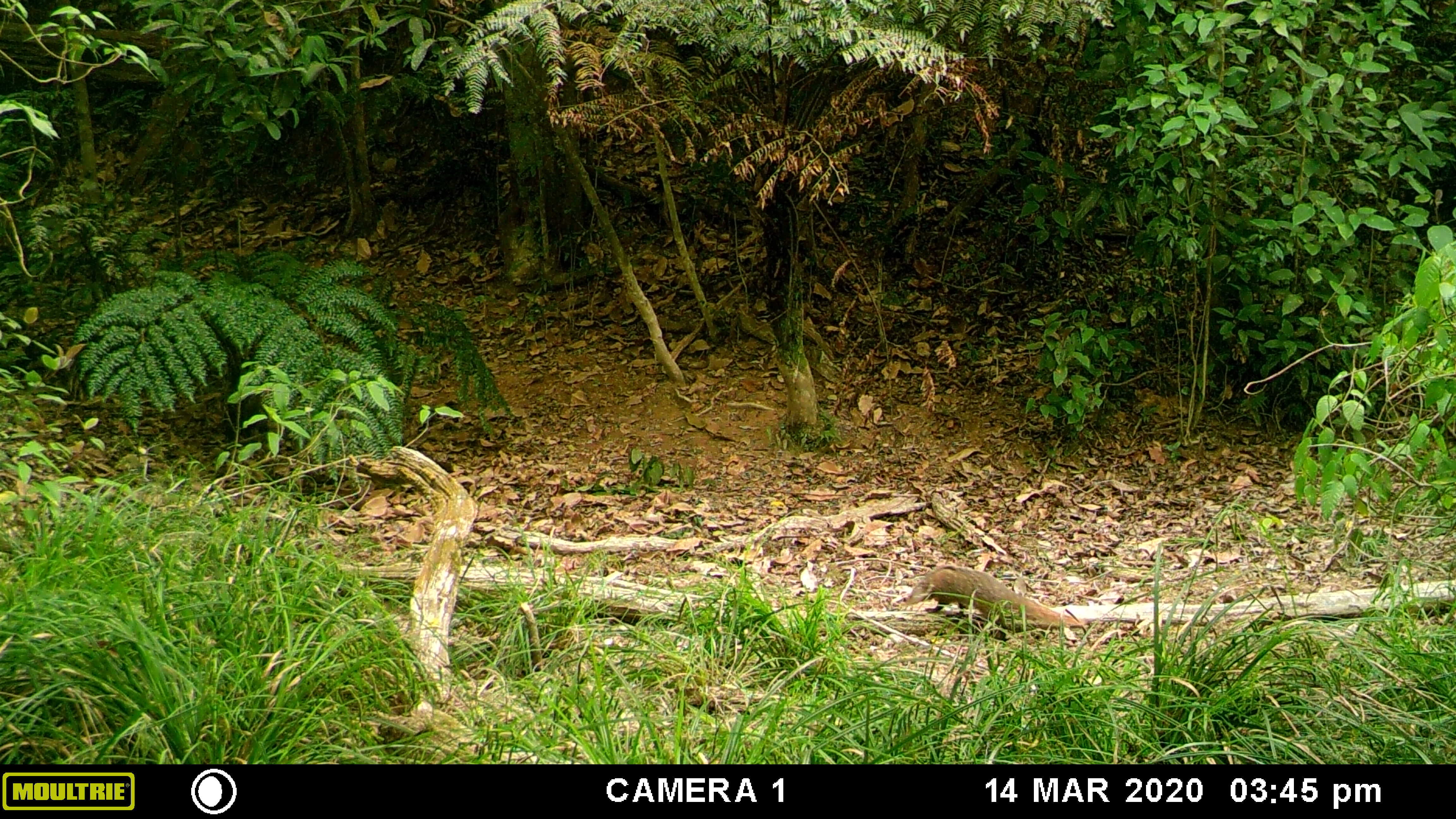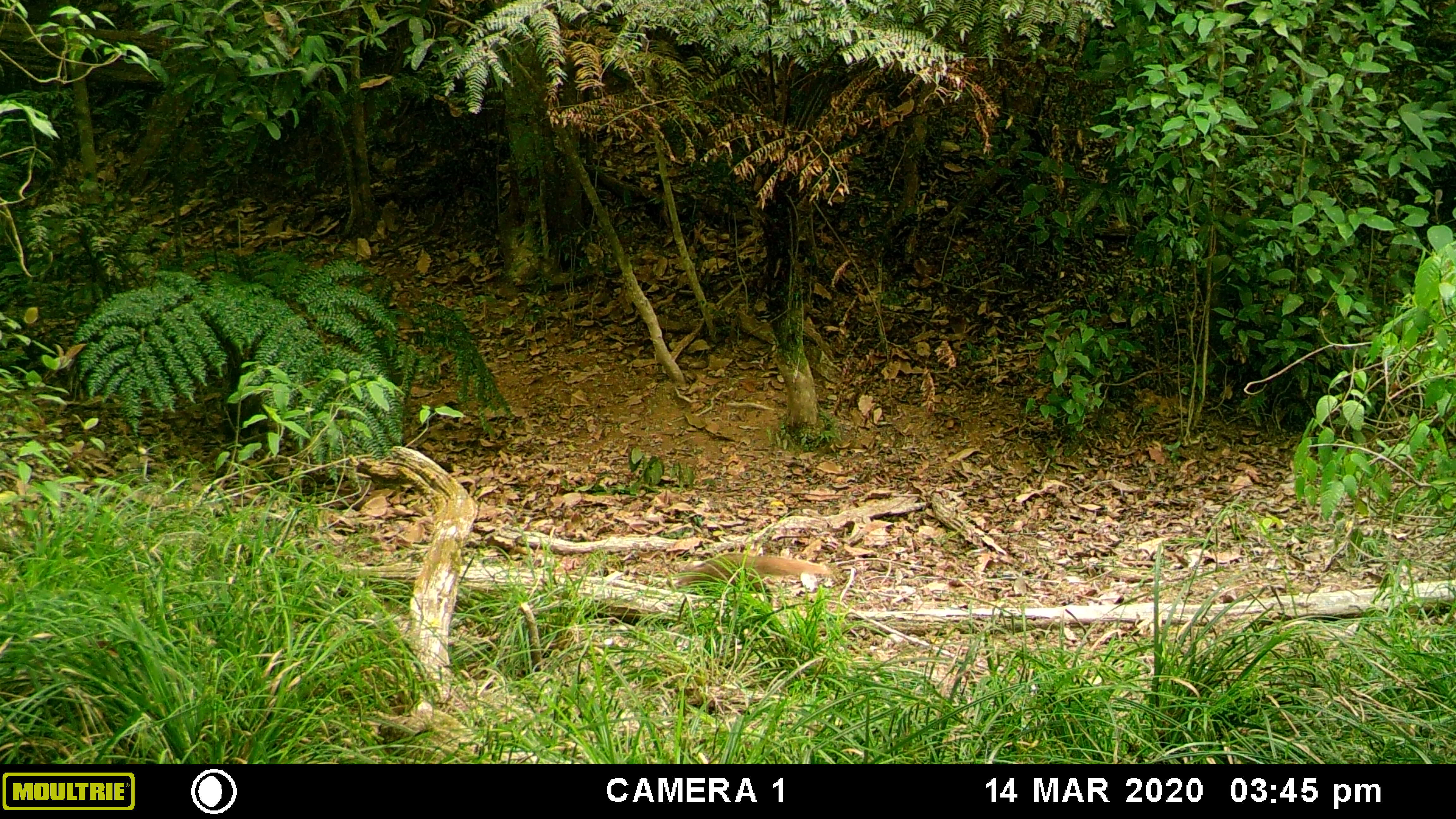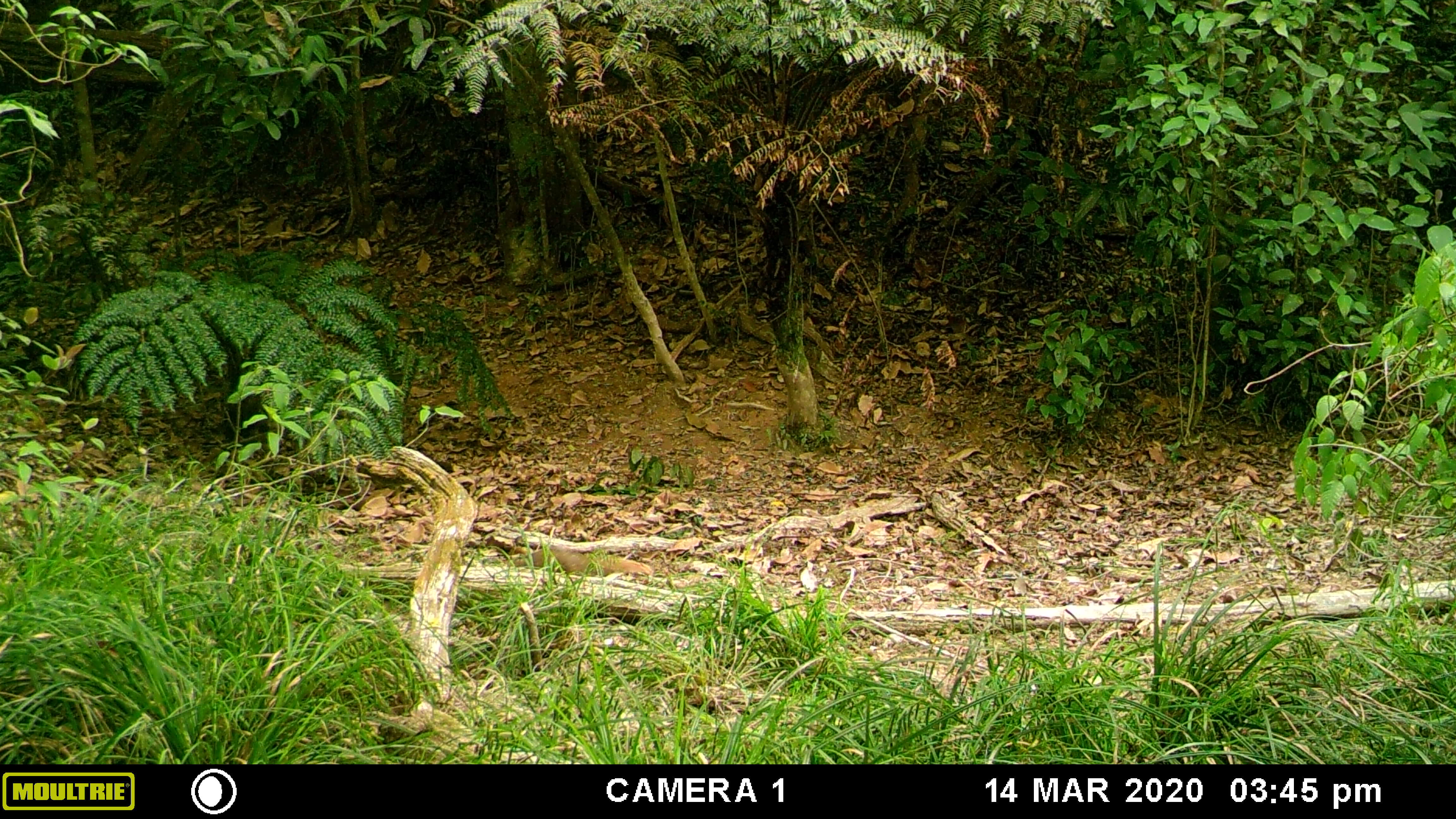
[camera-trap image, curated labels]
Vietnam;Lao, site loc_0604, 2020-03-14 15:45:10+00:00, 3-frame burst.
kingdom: Animalia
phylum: Chordata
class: Mammalia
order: Carnivora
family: Herpestidae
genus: Urva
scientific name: Urva urva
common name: crab-eating mongoose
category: crab eating mongoose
Crab eating mongoose (crab-eating mongoose) (Urva urva). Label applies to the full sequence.